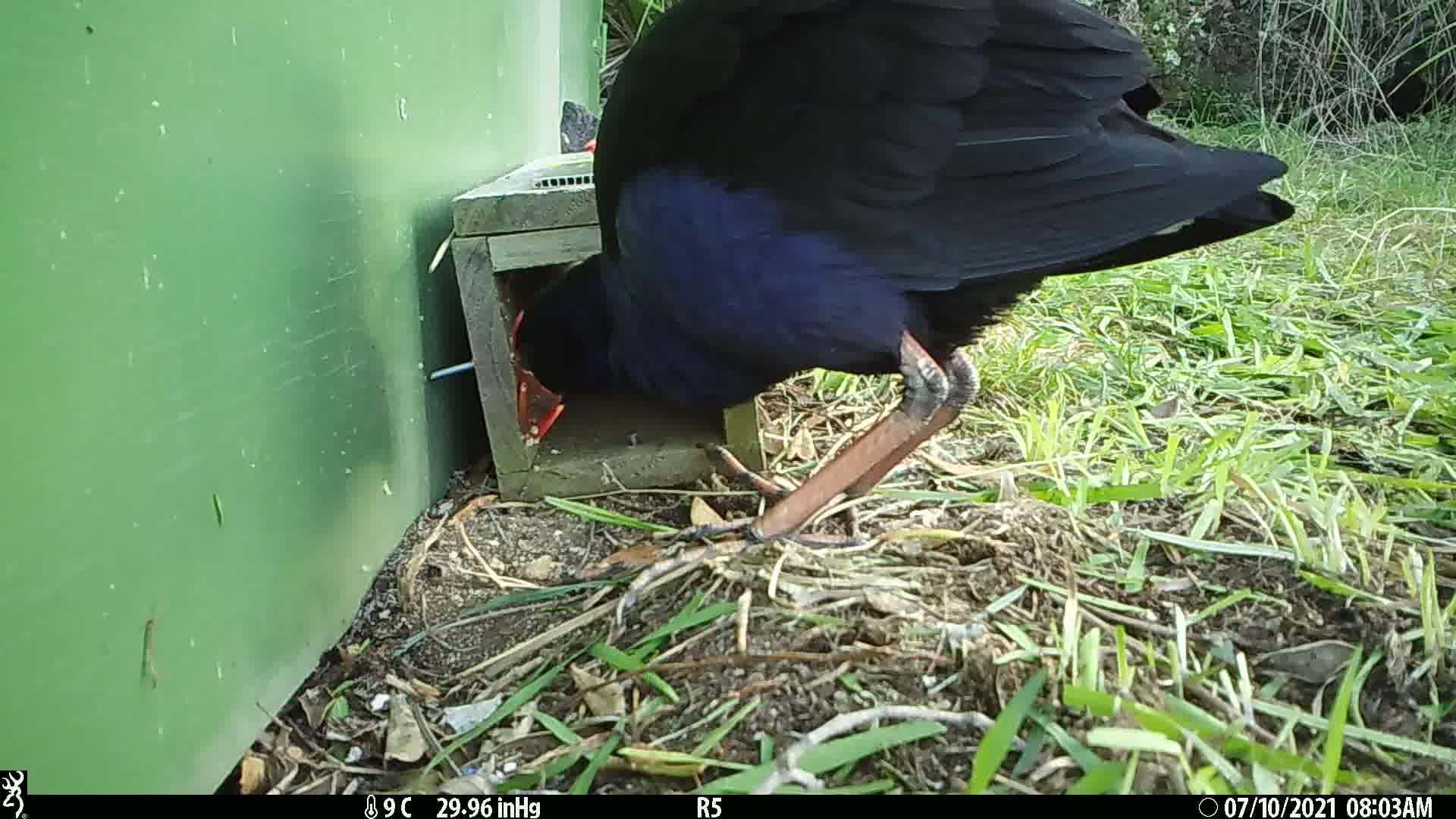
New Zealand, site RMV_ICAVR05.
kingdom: Animalia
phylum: Chordata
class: Aves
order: Gruiformes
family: Rallidae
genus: Porphyrio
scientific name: Porphyrio melanotus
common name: australasian swamphen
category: pukeko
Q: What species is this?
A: Pukeko (australasian swamphen) (Porphyrio melanotus).